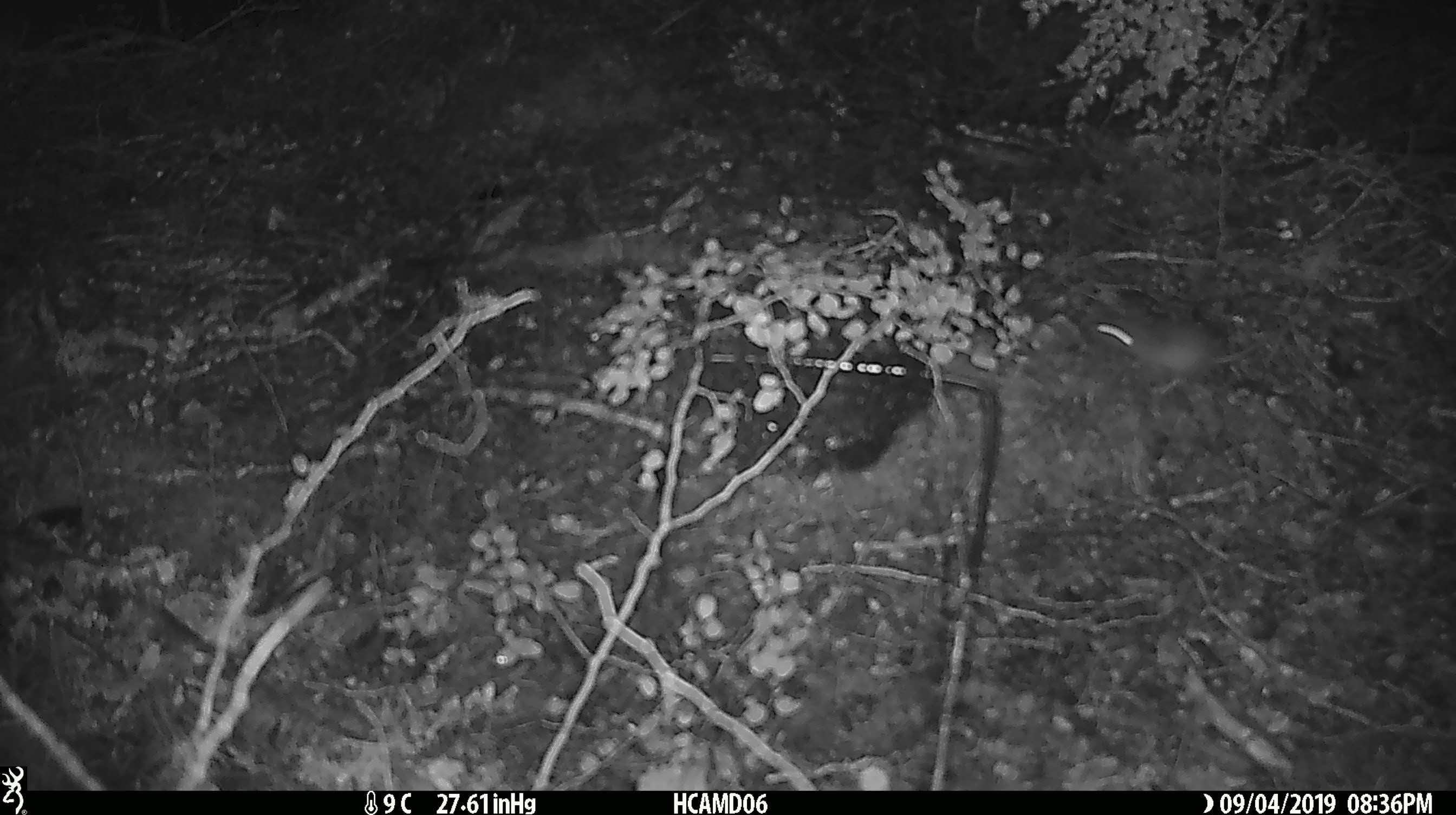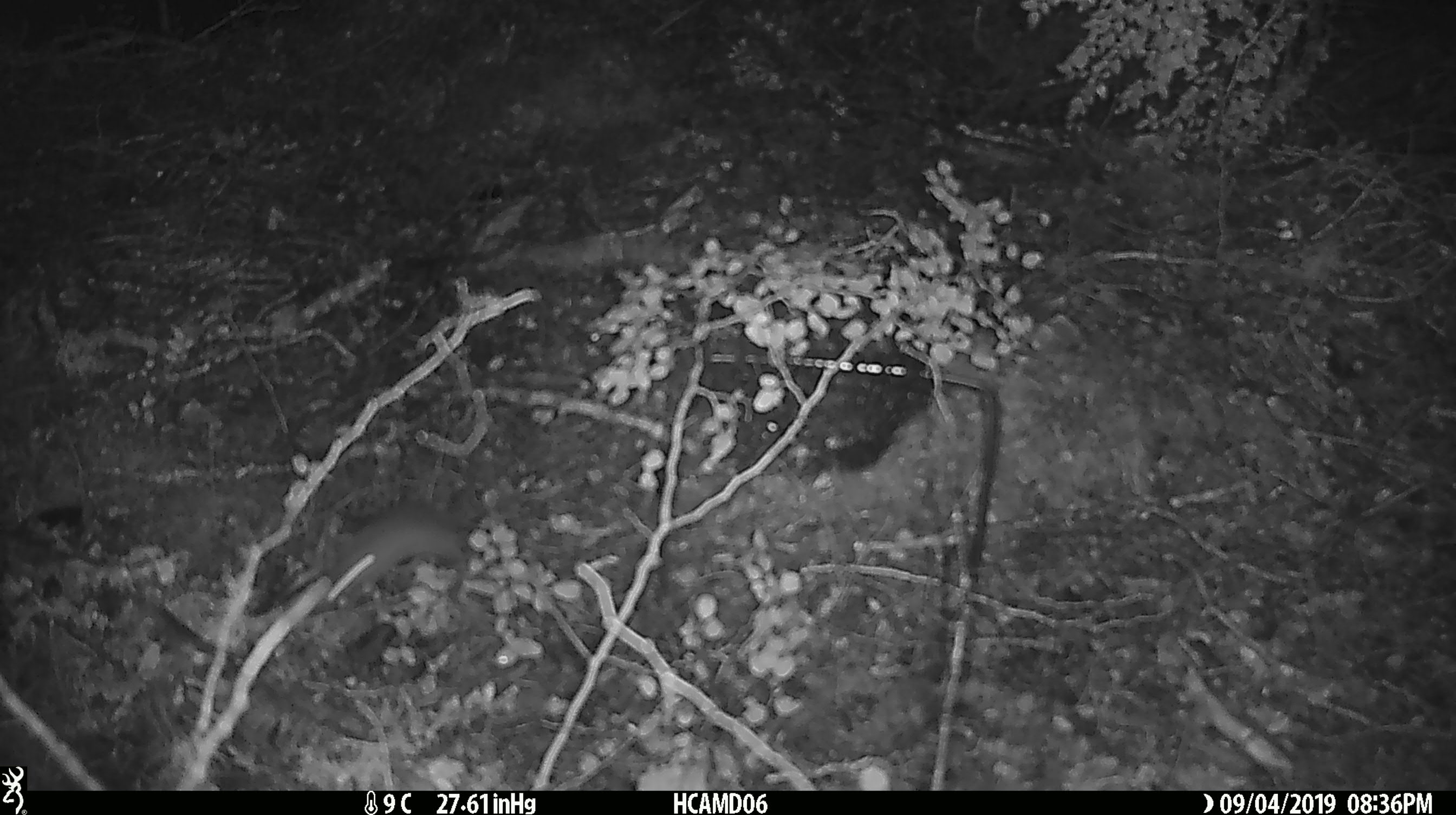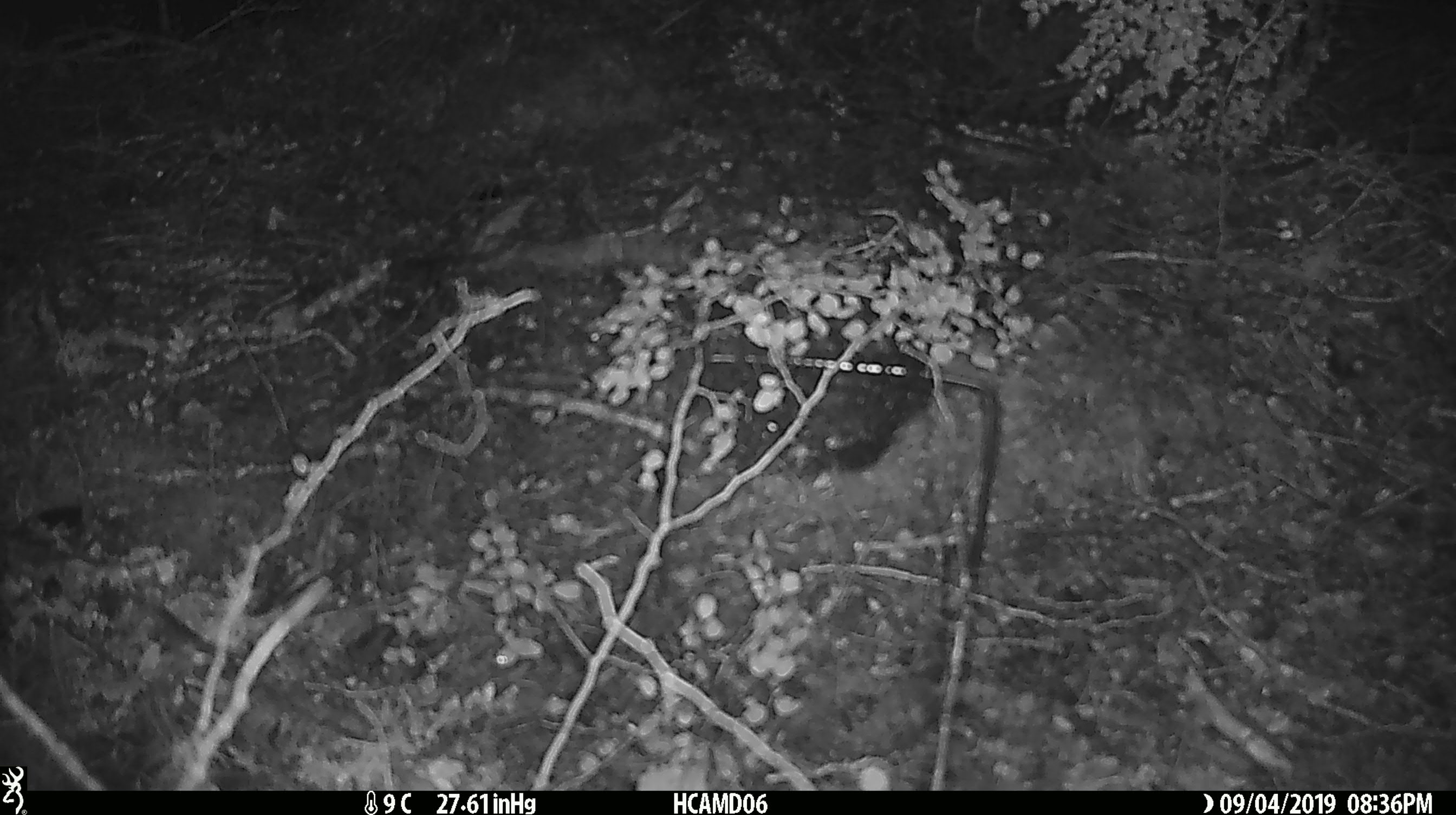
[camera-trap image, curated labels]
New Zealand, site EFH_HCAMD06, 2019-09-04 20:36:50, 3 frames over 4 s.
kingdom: Animalia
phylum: Chordata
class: Mammalia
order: Rodentia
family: Muridae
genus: Mus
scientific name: Mus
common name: mouse